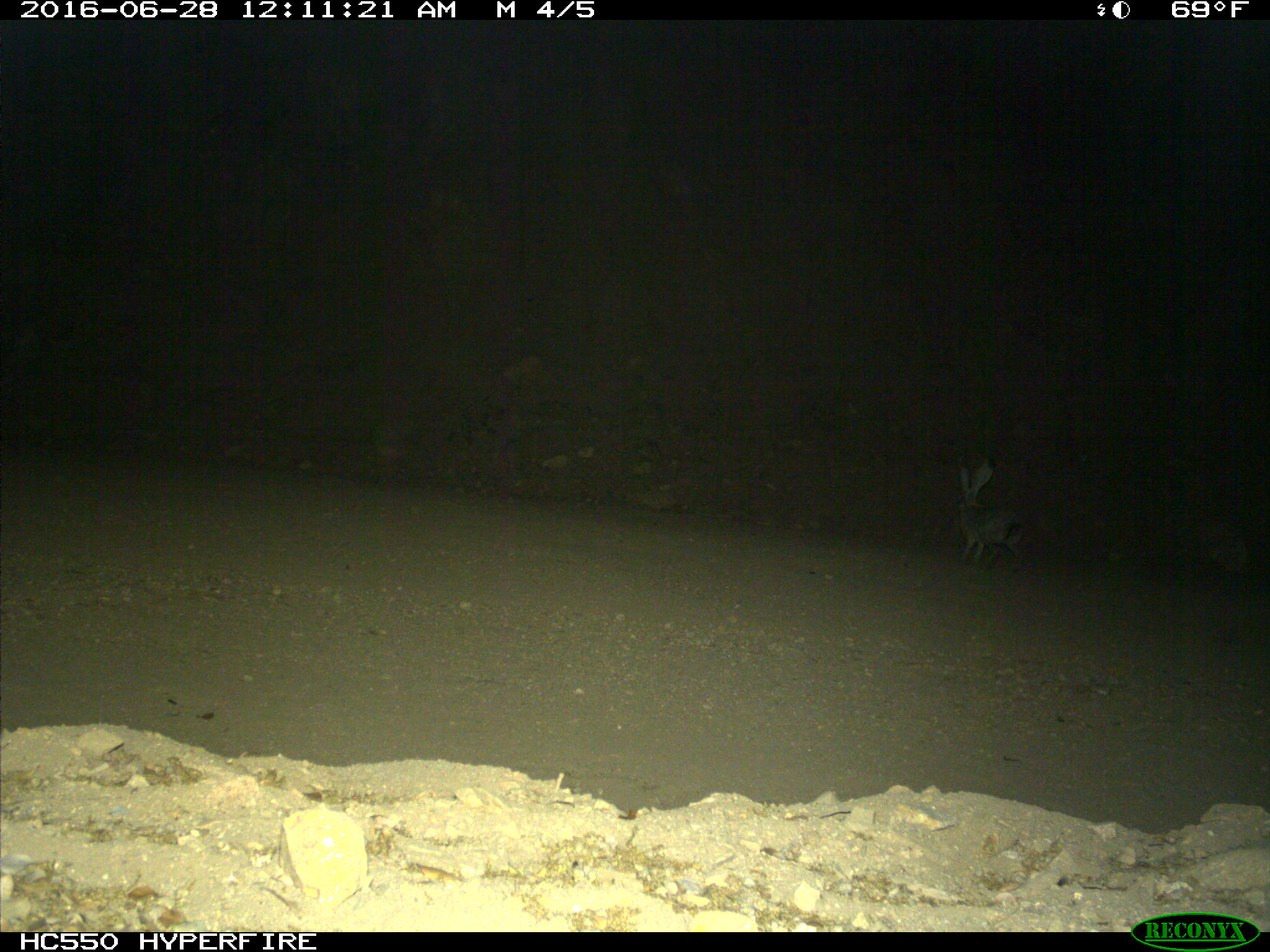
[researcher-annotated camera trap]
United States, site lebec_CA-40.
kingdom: Animalia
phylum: Chordata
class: Mammalia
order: Lagomorpha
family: Leporidae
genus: Lepus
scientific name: Lepus californicus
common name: black-tailed jackrabbit